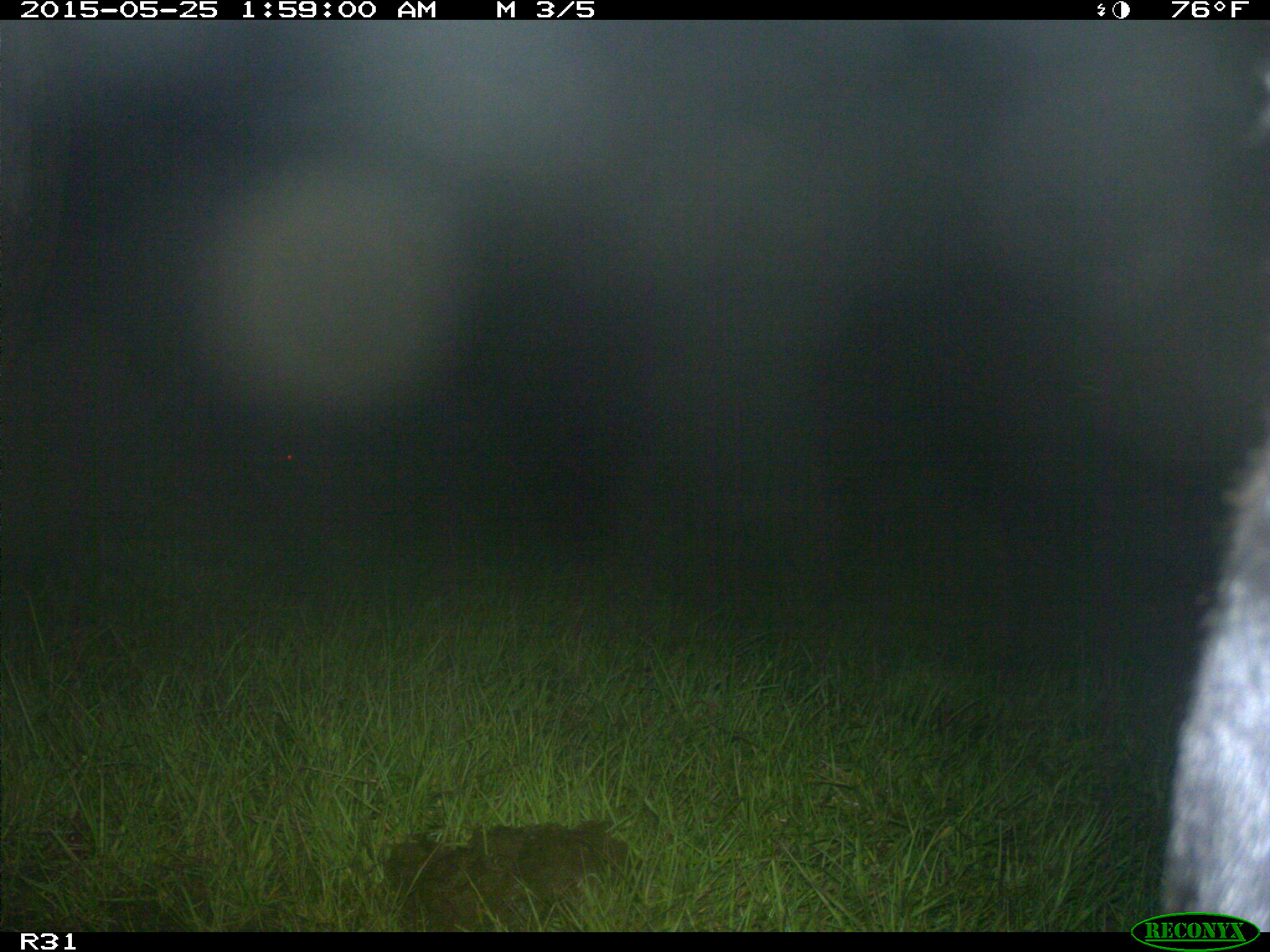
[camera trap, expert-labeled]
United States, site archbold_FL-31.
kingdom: Animalia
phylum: Chordata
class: Mammalia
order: Artiodactyla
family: Bovidae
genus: Bos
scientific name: Bos taurus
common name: domestic cow